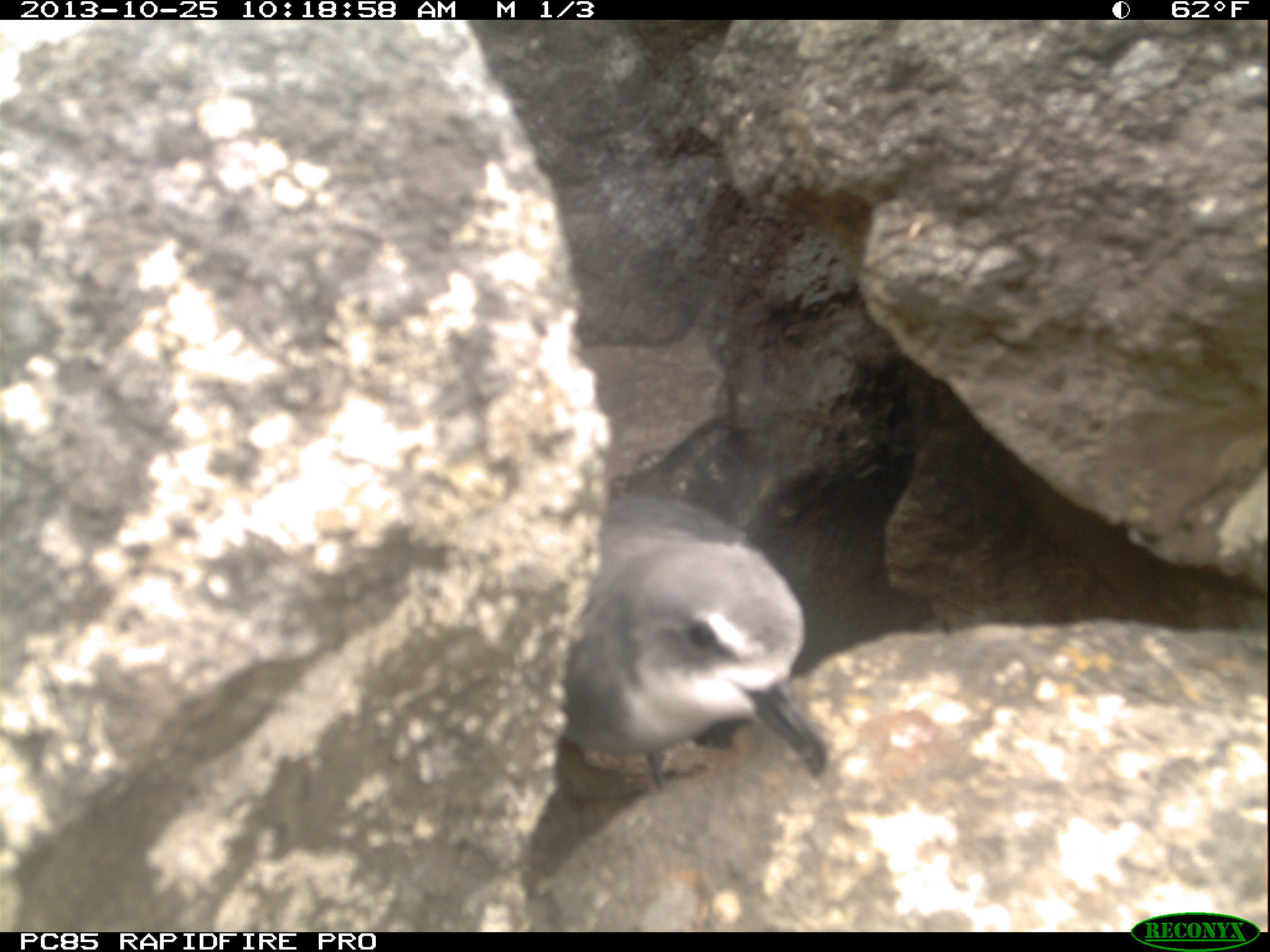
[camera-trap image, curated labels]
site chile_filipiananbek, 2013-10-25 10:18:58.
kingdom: Animalia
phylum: Chordata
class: Aves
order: Procellariiformes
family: Procellariidae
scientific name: Procellariidae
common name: petrel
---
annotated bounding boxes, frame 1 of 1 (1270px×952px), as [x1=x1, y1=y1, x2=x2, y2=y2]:
petrel: [x1=556, y1=490, x2=828, y2=801]